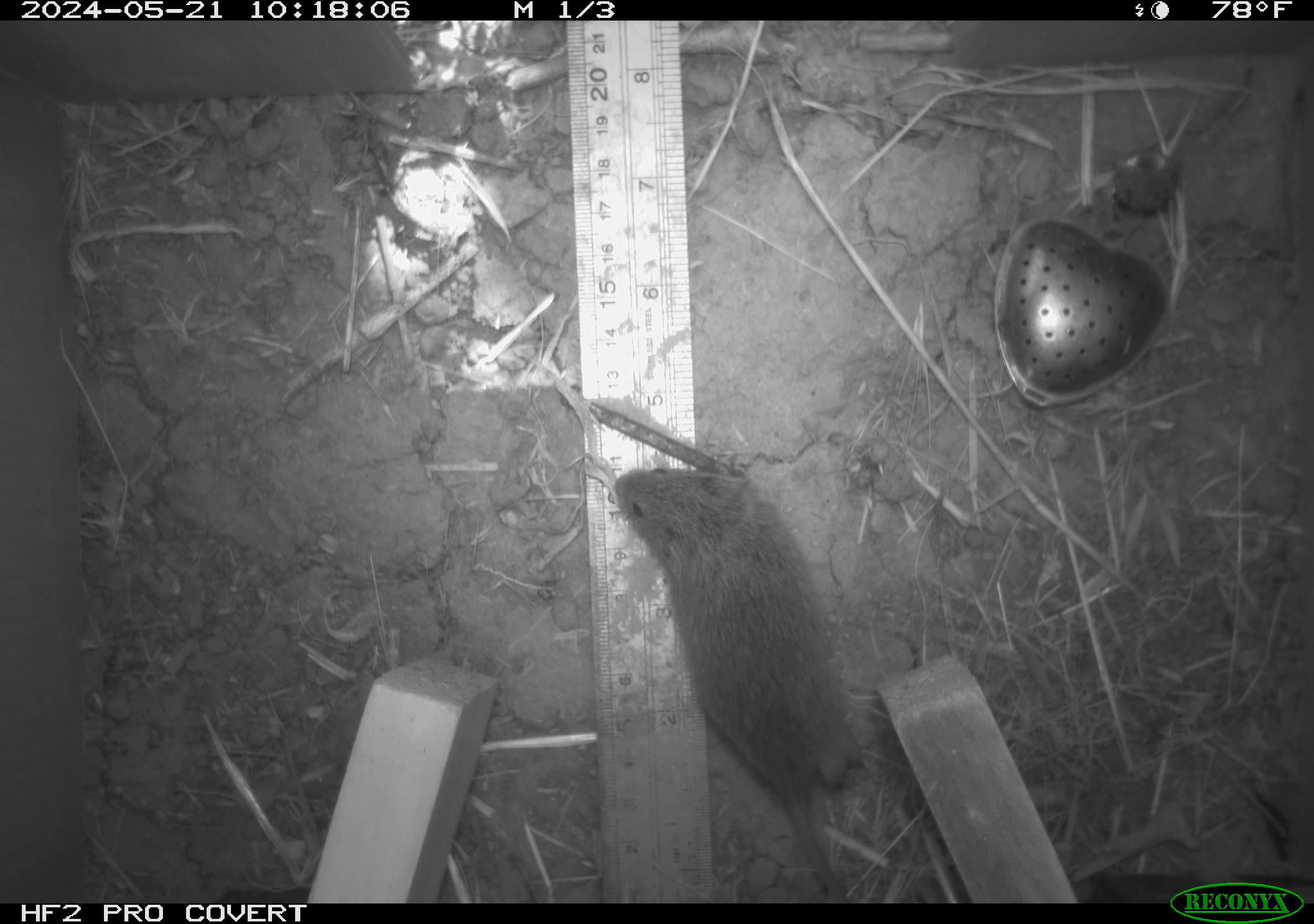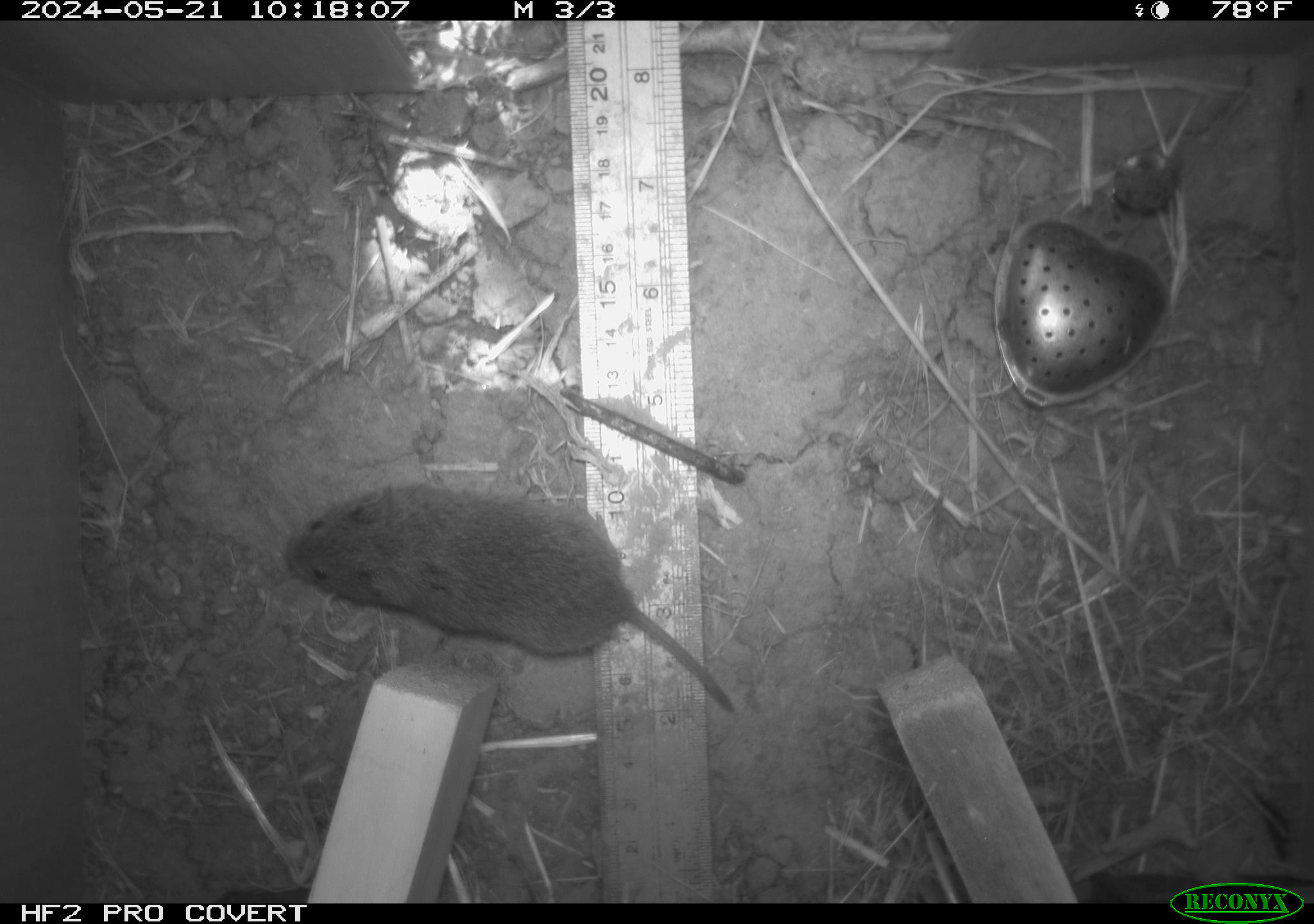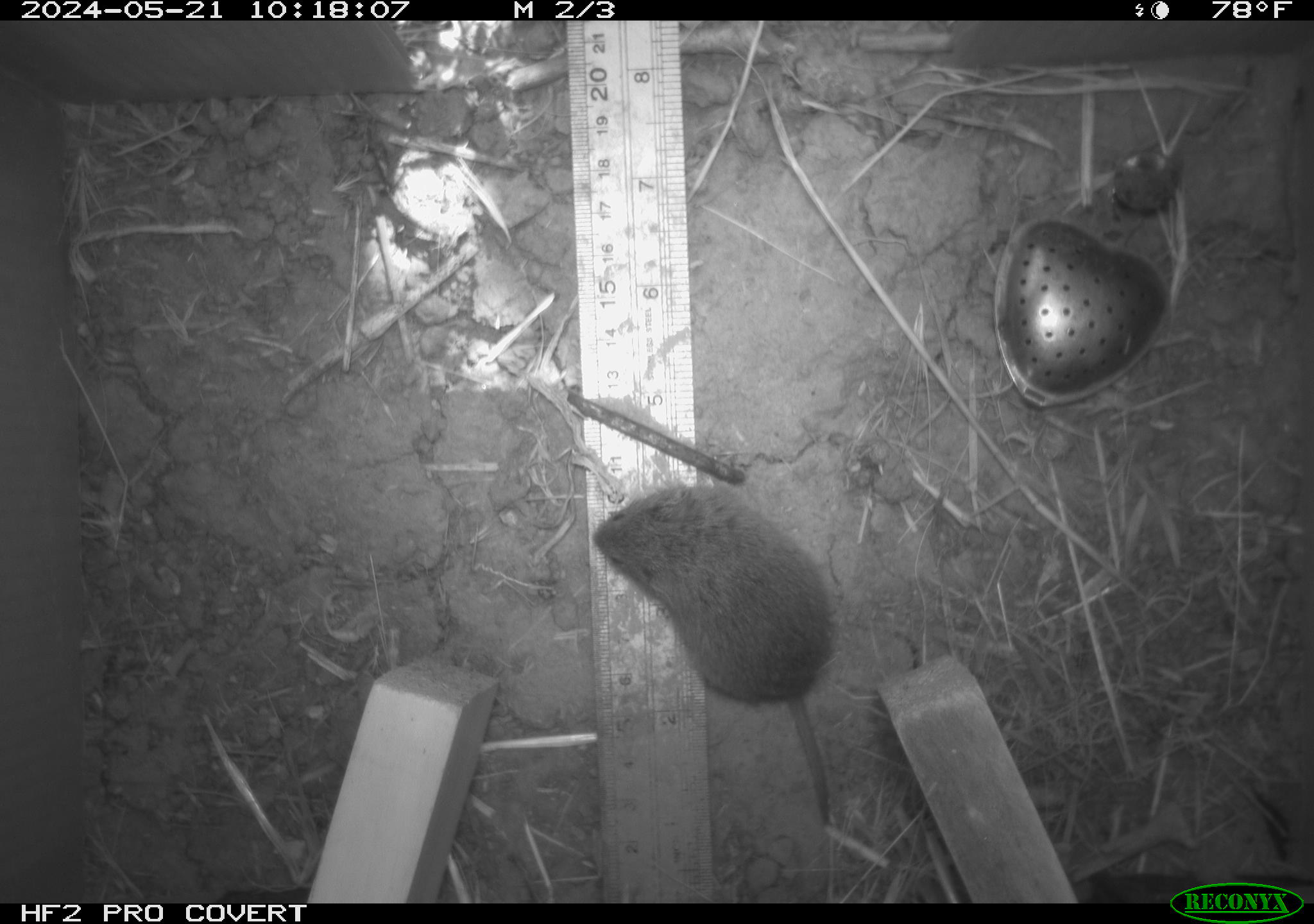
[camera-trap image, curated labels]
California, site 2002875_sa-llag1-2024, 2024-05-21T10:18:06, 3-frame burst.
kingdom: Animalia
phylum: Chordata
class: Mammalia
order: Rodentia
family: Cricetidae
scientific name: Arvicolinae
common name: voles, lemmings, and muskrats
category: arvicolinae subfamily